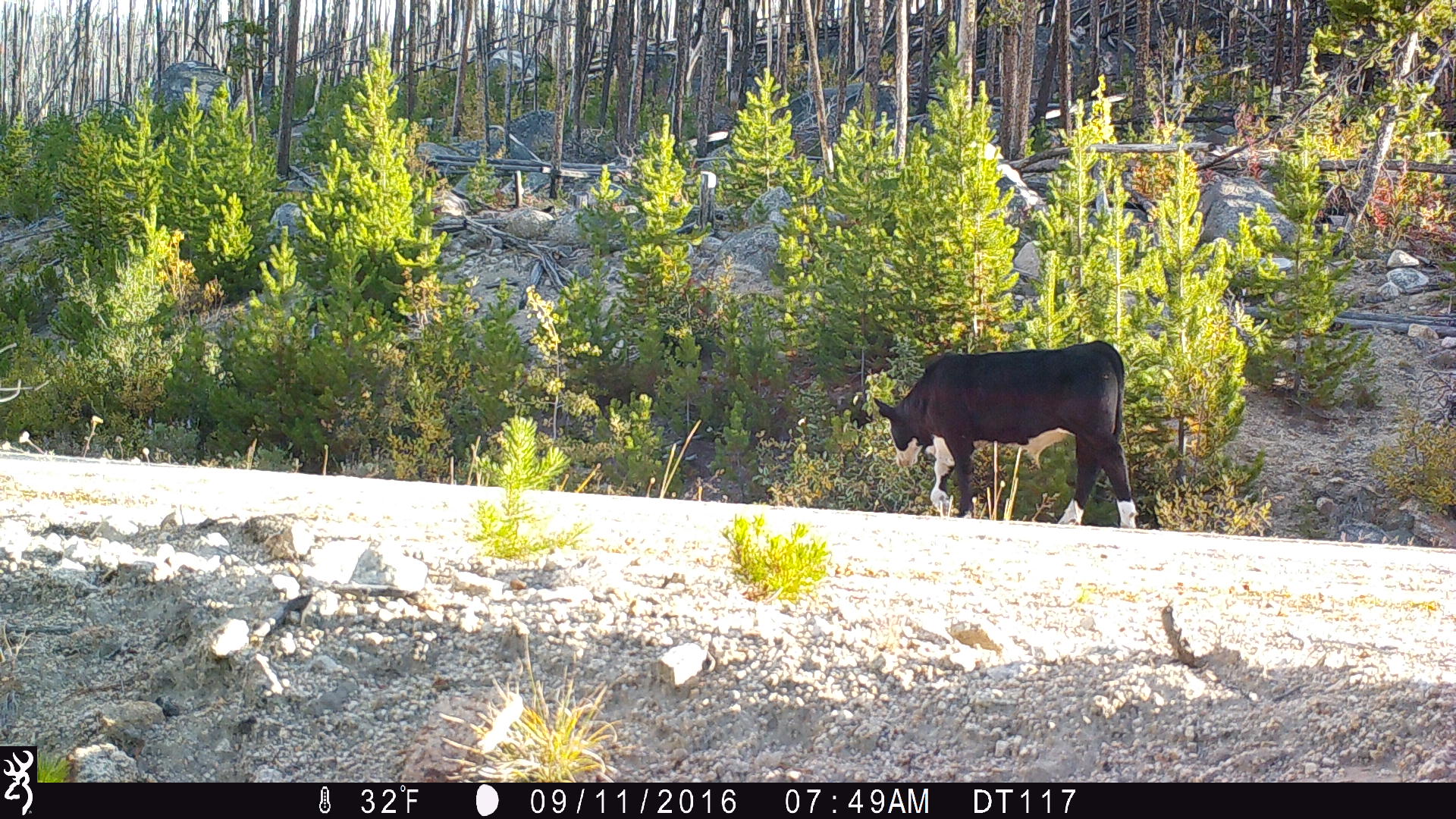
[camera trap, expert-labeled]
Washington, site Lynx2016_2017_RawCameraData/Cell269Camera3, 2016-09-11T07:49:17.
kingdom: Animalia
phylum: Chordata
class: Mammalia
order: Artiodactyla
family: Bovidae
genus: Bos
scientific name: Bos taurus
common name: domestic cattle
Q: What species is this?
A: Domestic cattle (Bos taurus).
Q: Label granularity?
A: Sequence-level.